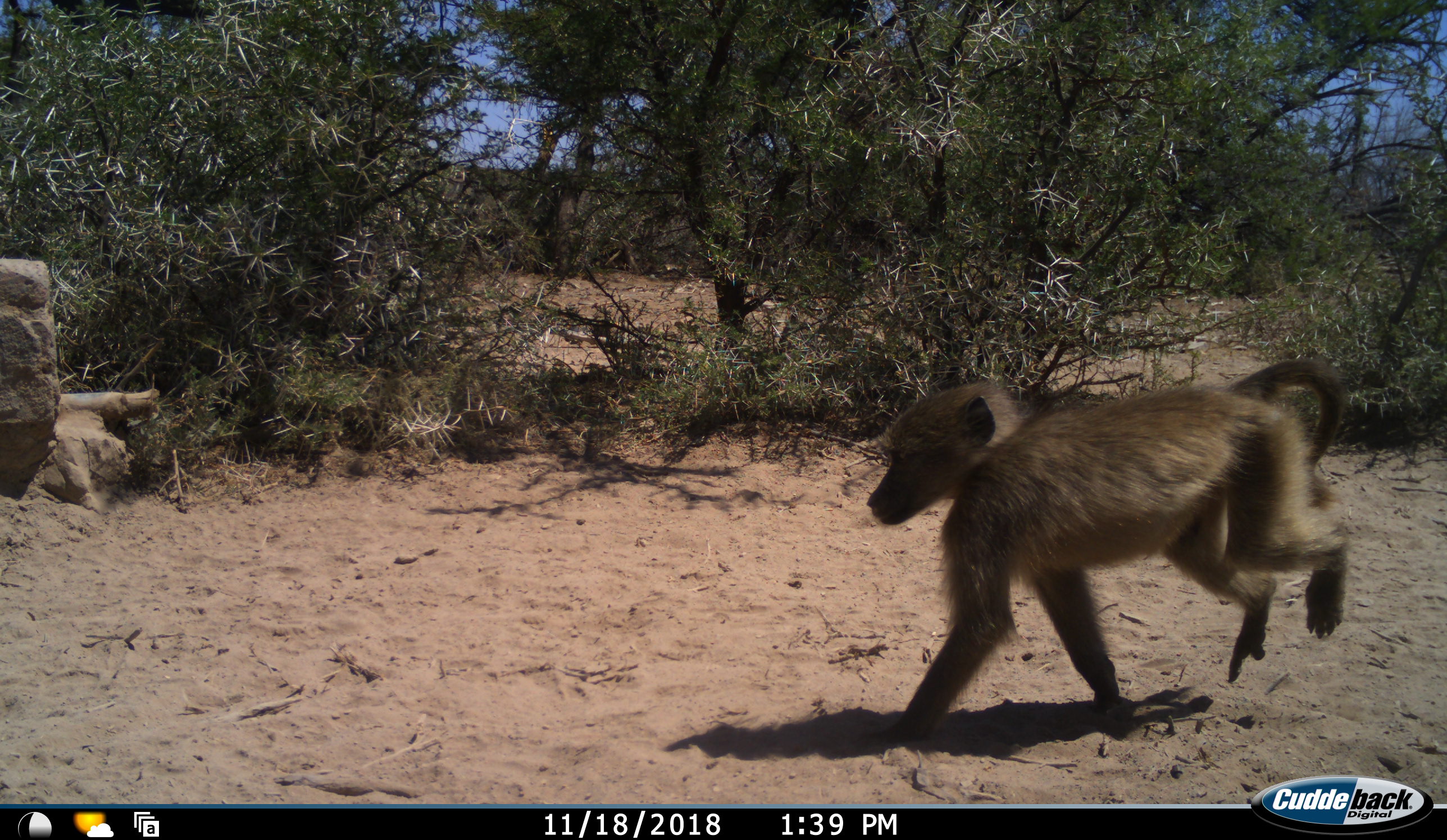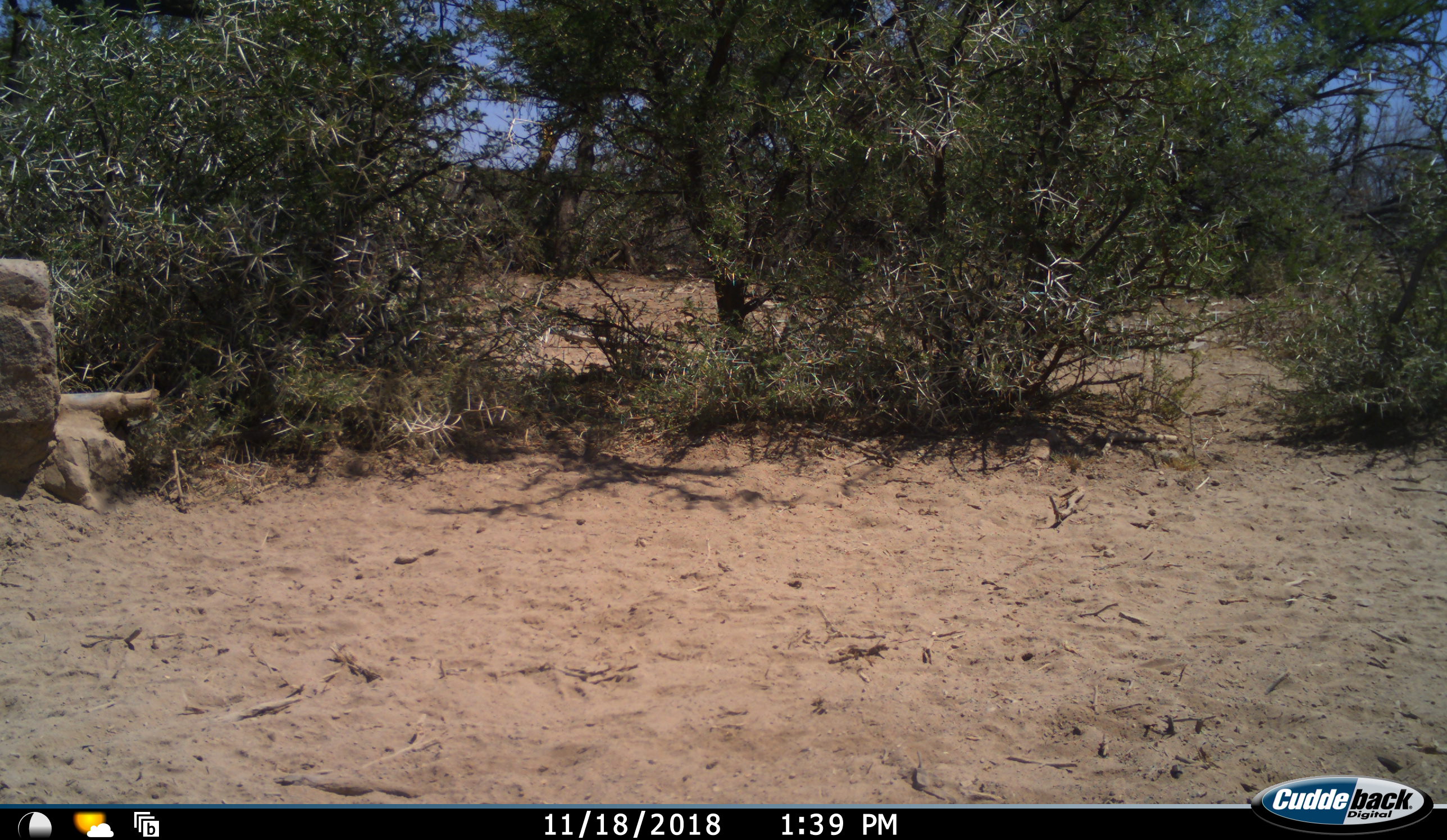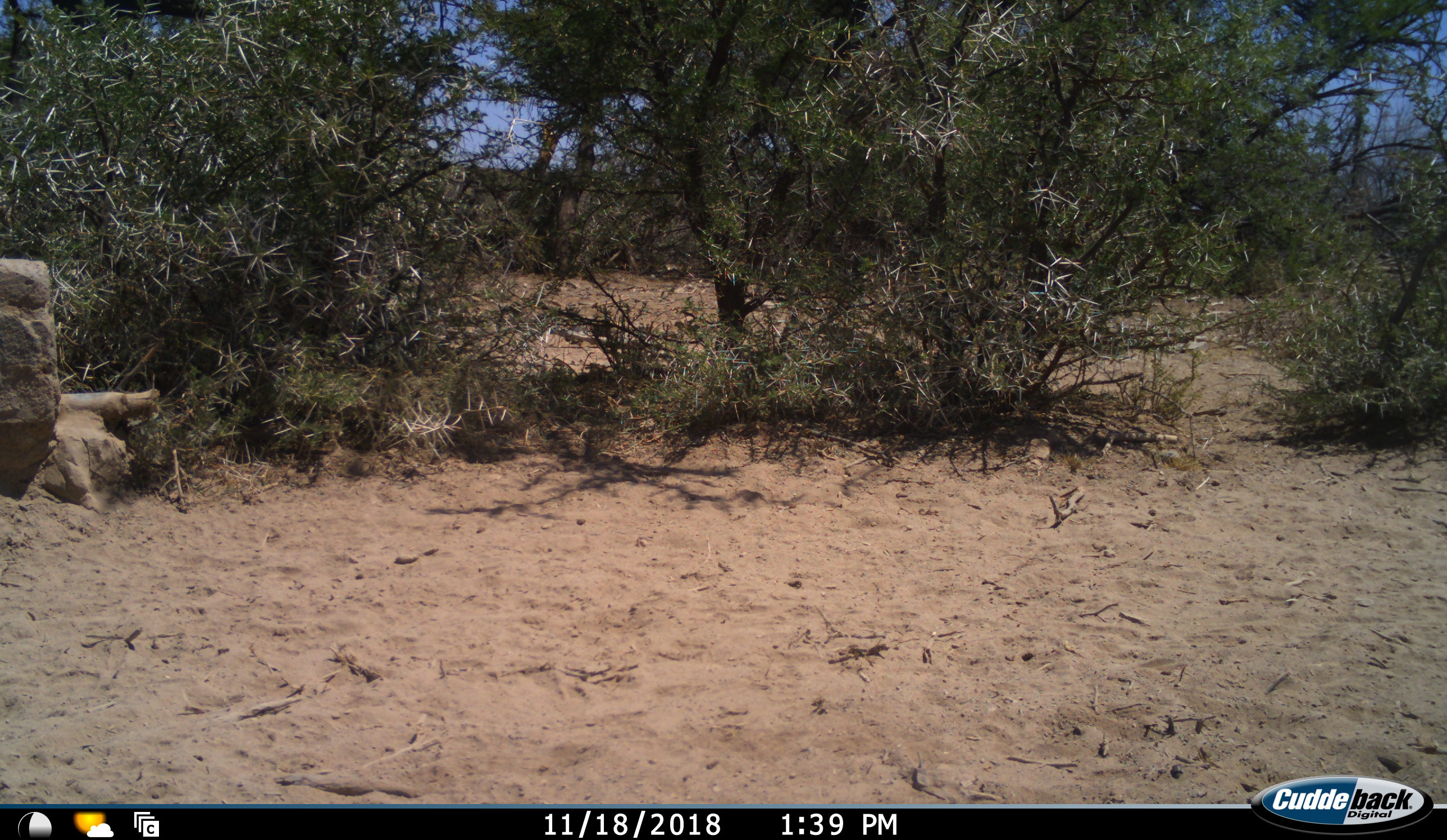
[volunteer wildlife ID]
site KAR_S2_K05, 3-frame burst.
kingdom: Animalia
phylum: Chordata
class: Mammalia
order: Primates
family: Cercopithecidae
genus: Papio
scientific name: Papio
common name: baboon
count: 1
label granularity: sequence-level